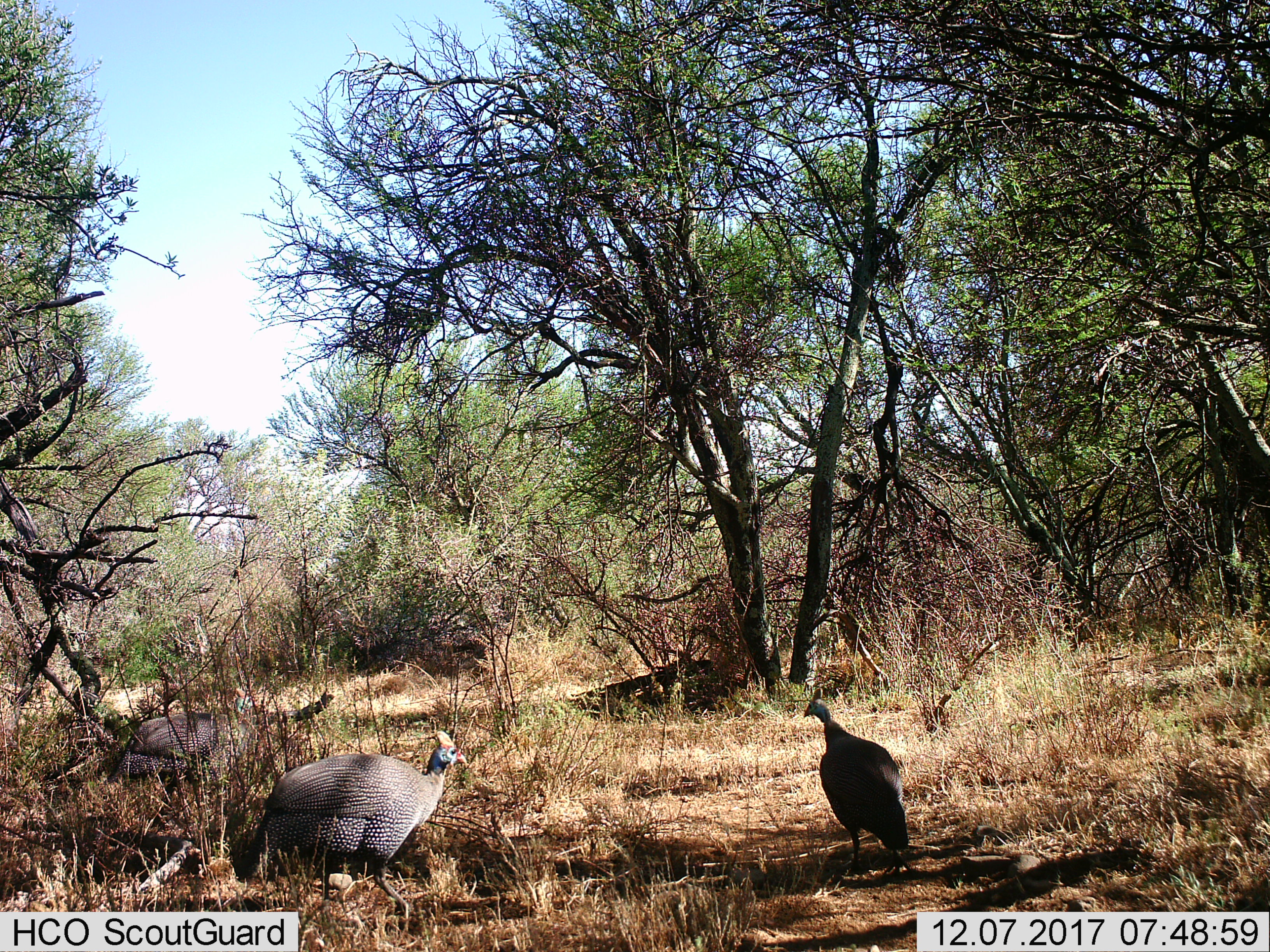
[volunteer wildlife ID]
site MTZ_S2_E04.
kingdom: Animalia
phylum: Chordata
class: Aves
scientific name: Aves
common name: bird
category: birdother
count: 3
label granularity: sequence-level